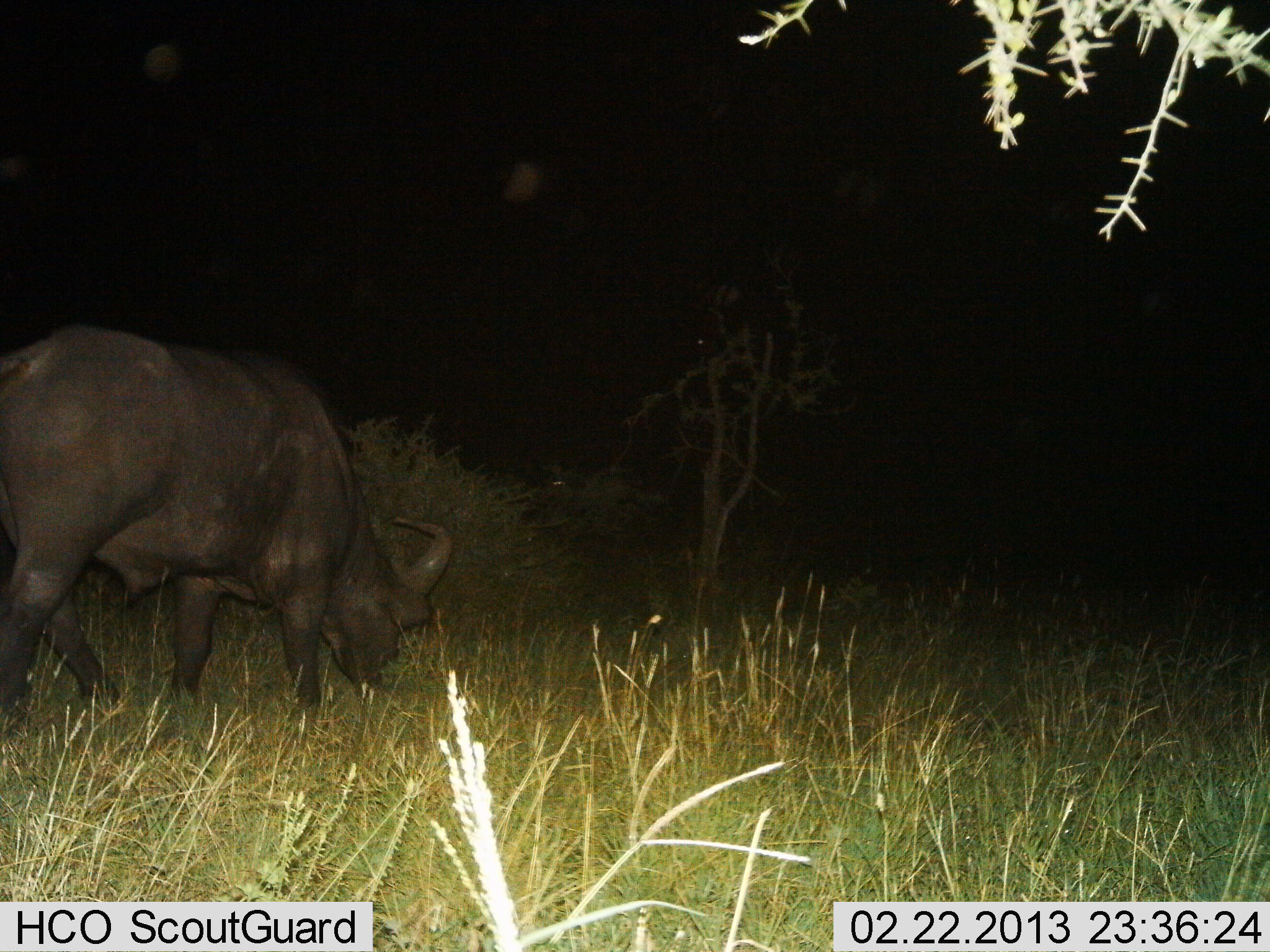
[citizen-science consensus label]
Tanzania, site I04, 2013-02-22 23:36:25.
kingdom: Animalia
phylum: Chordata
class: Mammalia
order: Artiodactyla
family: Bovidae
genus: Syncerus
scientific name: Syncerus caffer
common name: cape buffalo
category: buffalo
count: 1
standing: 0%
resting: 0%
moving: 41%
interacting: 0%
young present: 0%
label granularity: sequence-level